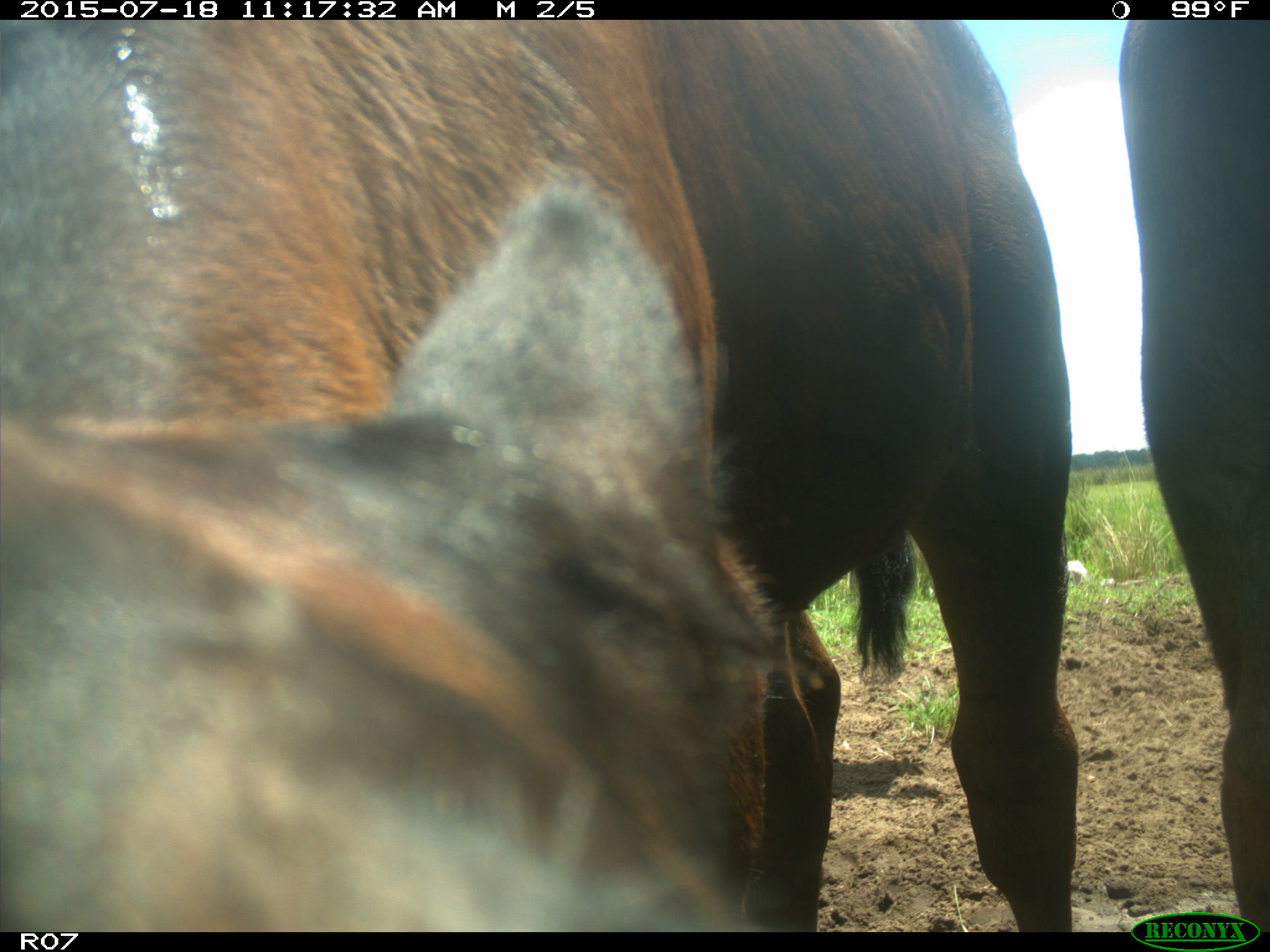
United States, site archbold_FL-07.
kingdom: Animalia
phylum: Chordata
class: Mammalia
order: Artiodactyla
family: Bovidae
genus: Bos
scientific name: Bos taurus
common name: domestic cow